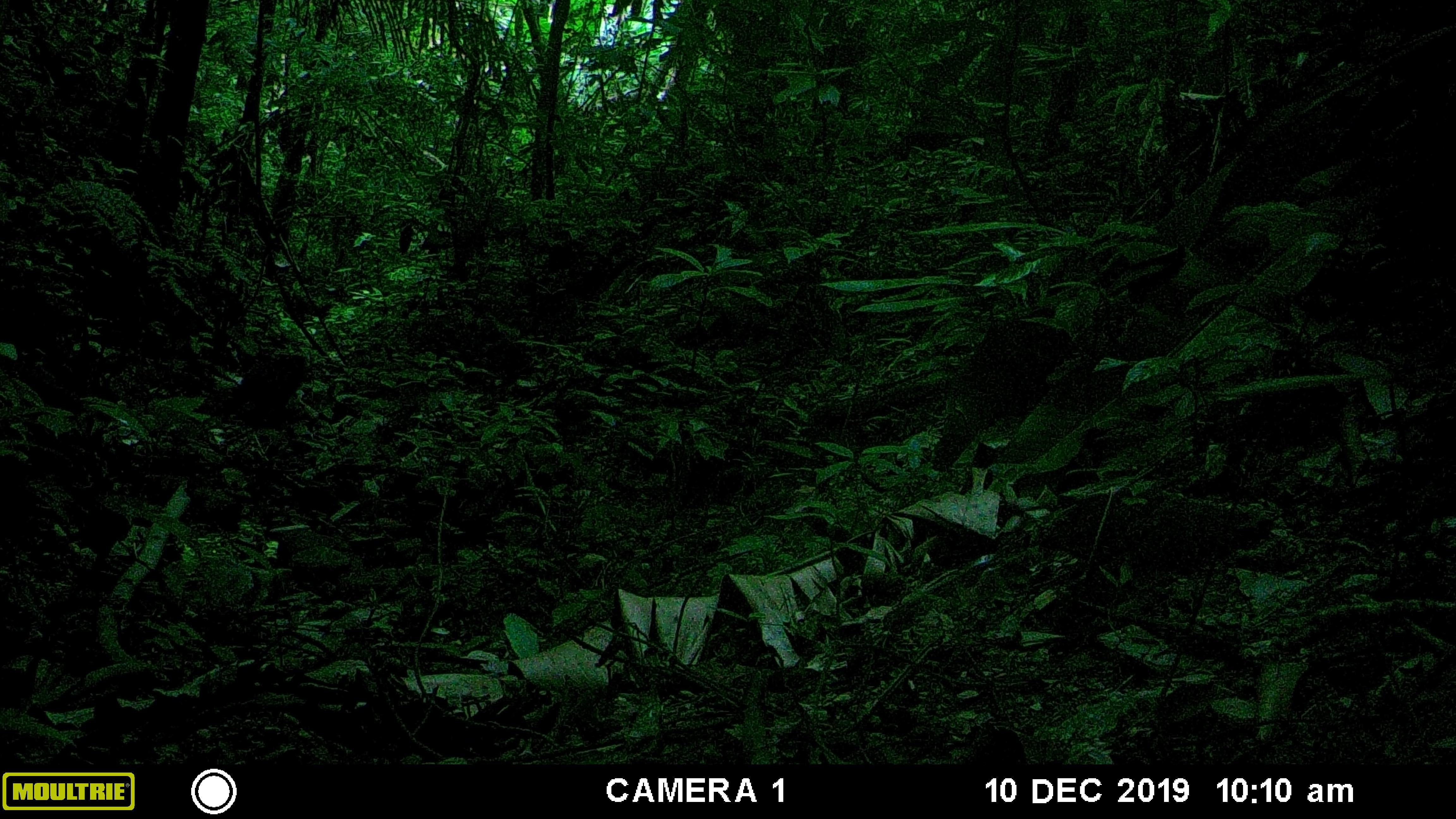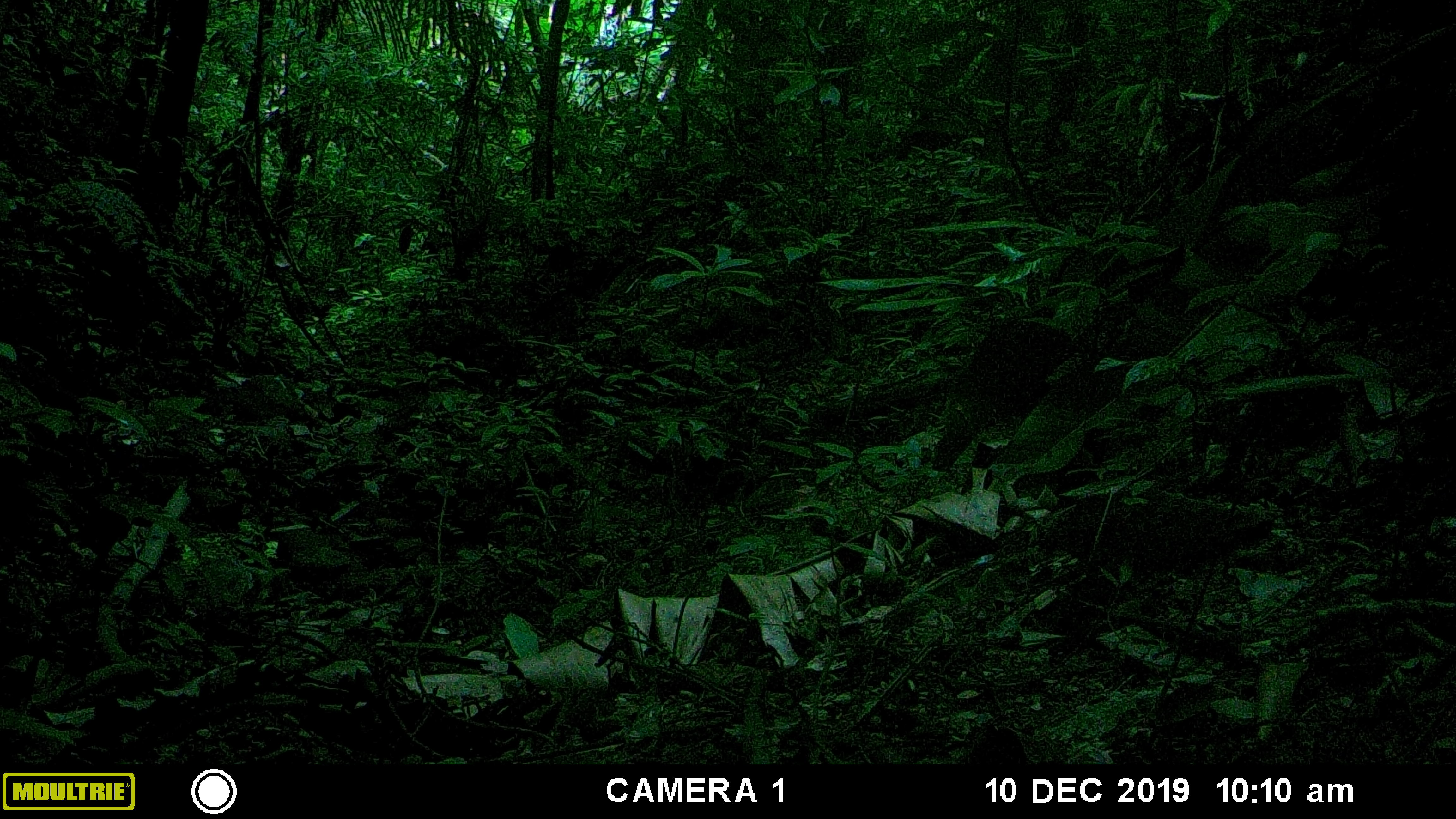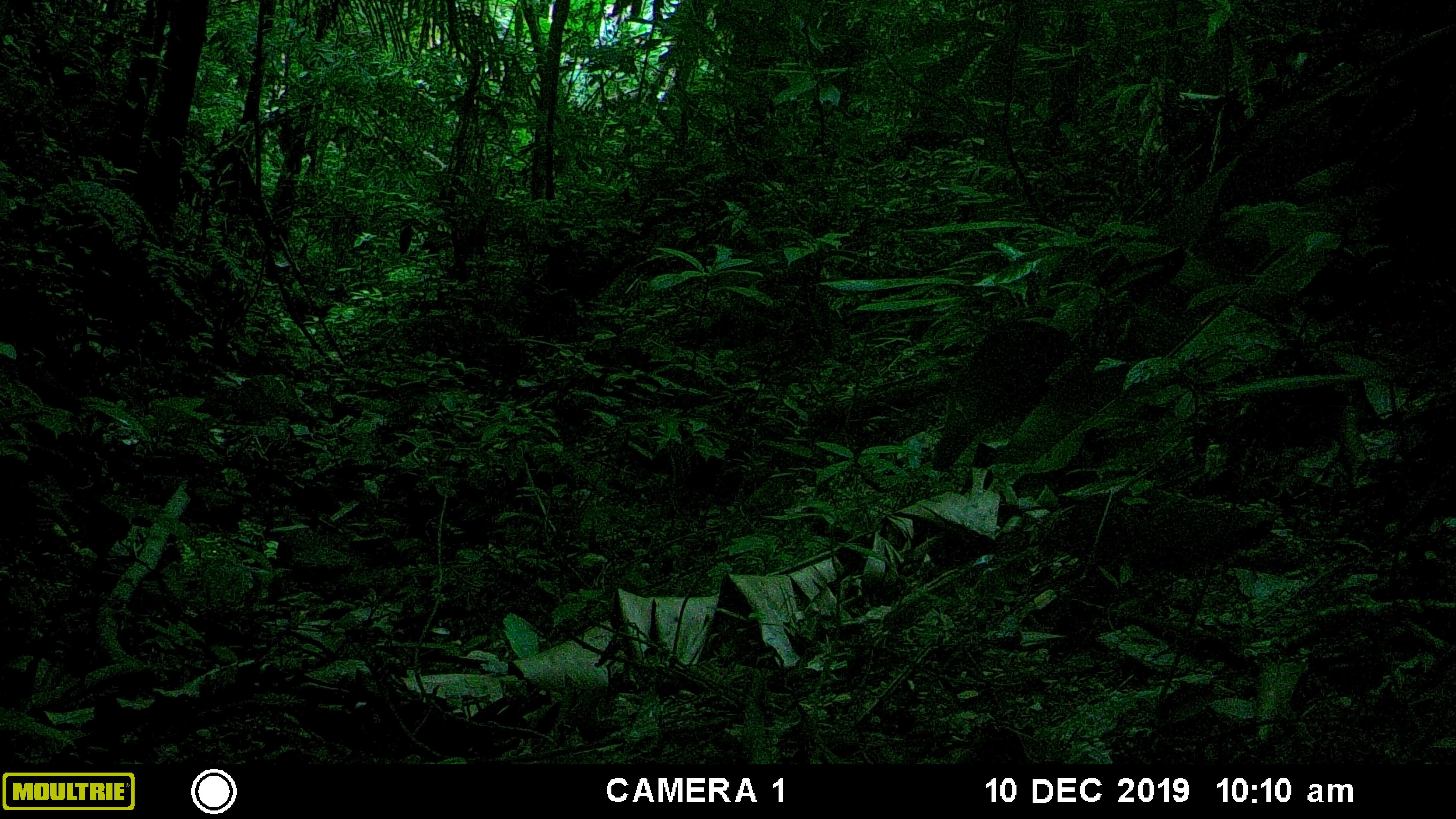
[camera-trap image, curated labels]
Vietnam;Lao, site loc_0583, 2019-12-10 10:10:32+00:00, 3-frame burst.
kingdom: Animalia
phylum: Chordata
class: Mammalia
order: Primates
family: Cercopithecidae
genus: Macaca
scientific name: Macaca arctoides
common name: stump-tailed macaque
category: stump tailed macaque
Stump tailed macaque (stump-tailed macaque) (Macaca arctoides). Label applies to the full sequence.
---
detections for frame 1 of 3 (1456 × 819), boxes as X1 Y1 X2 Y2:
stump tailed macaque: 217 354 311 429